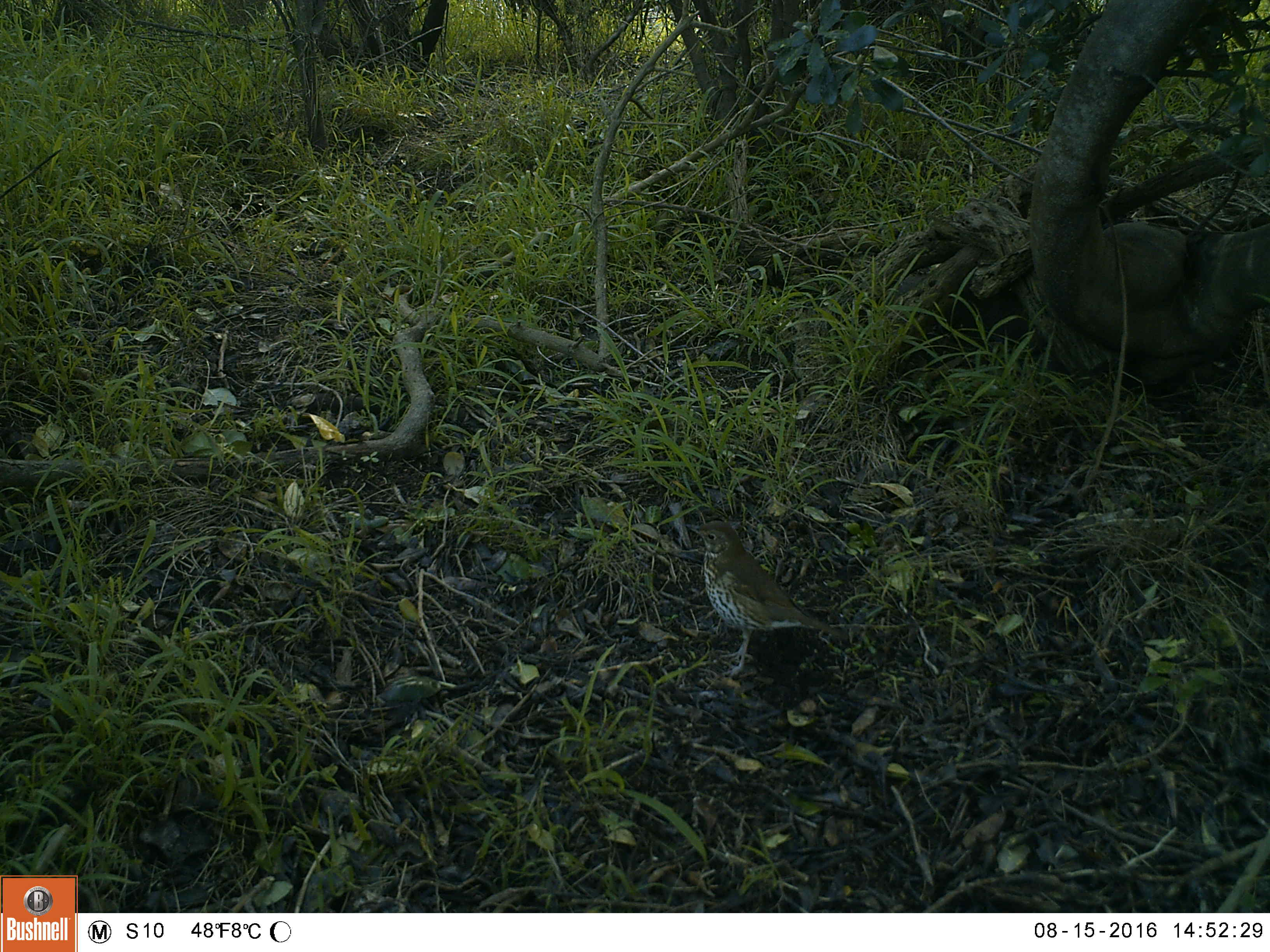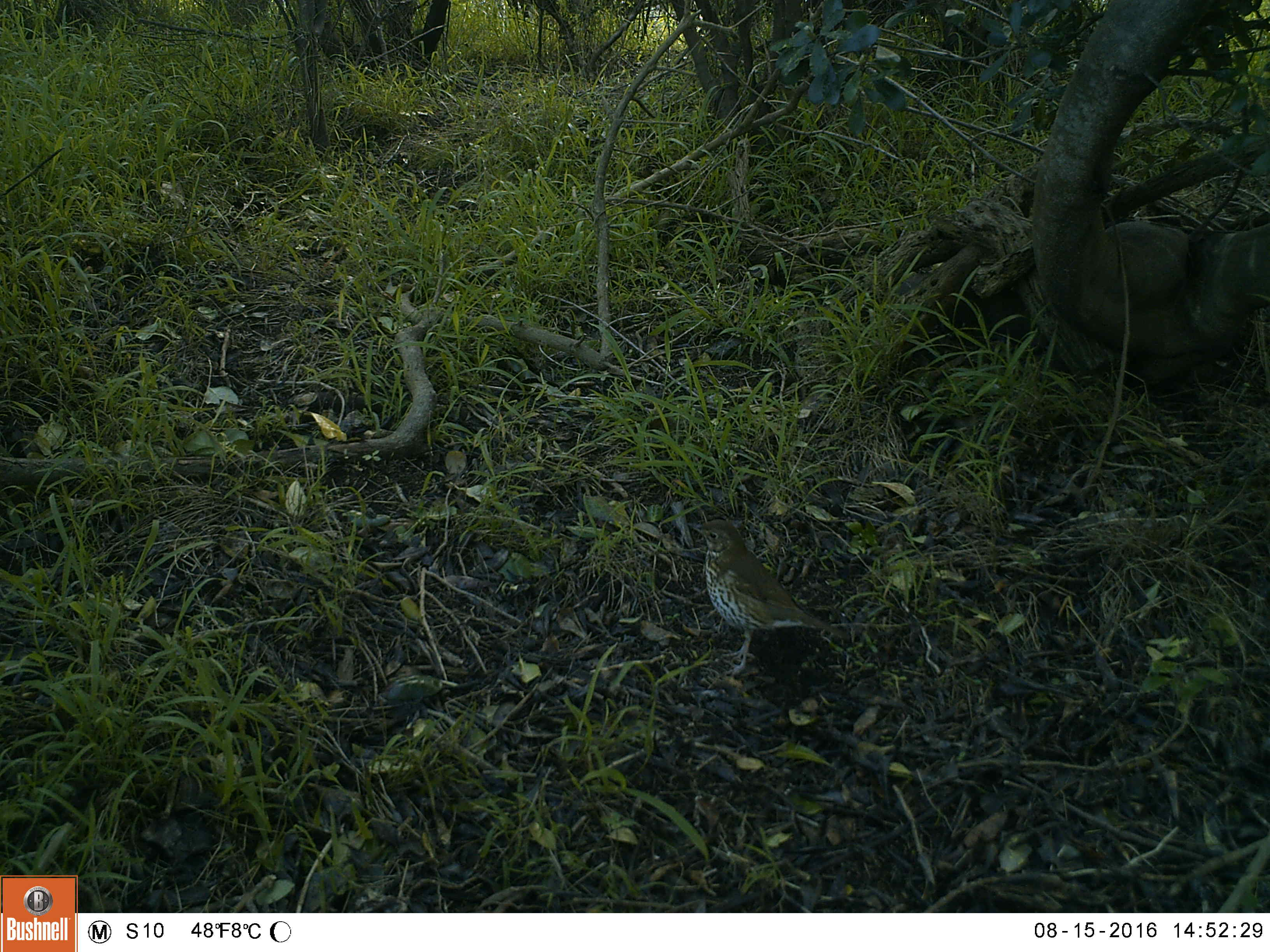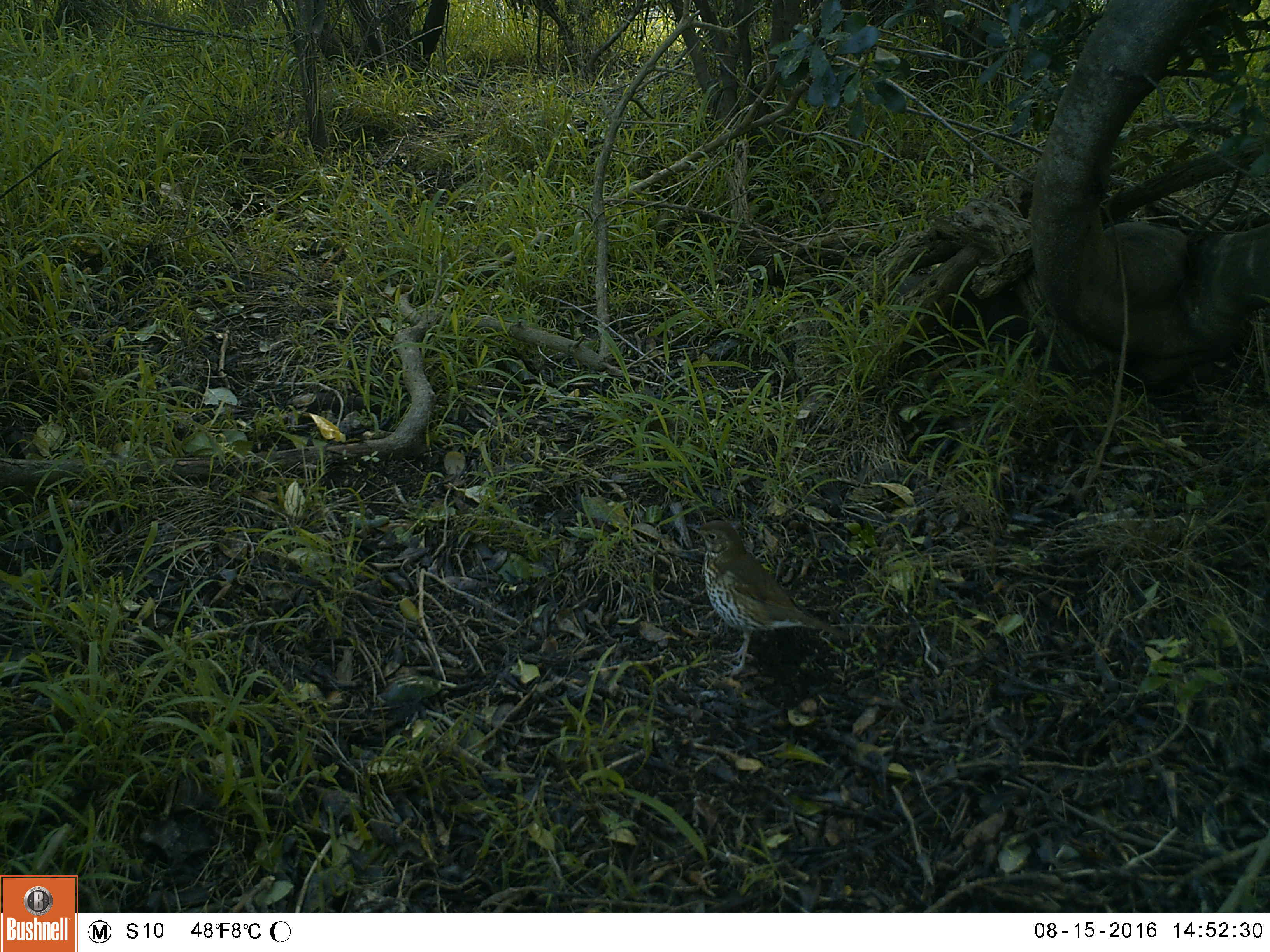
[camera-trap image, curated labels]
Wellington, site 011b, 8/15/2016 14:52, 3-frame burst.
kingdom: Animalia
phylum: Chordata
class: Aves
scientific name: Aves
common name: bird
Bird (Aves).